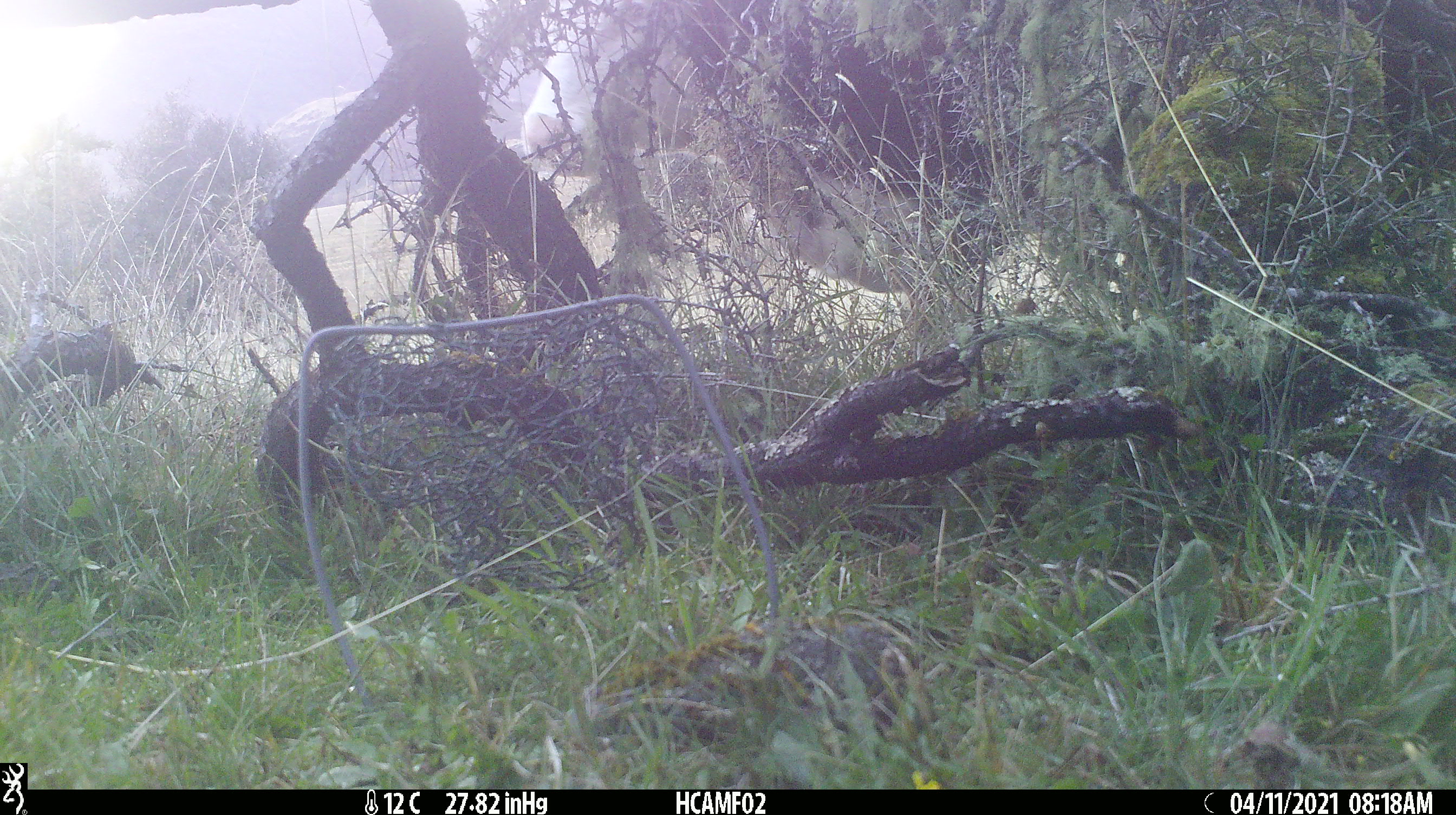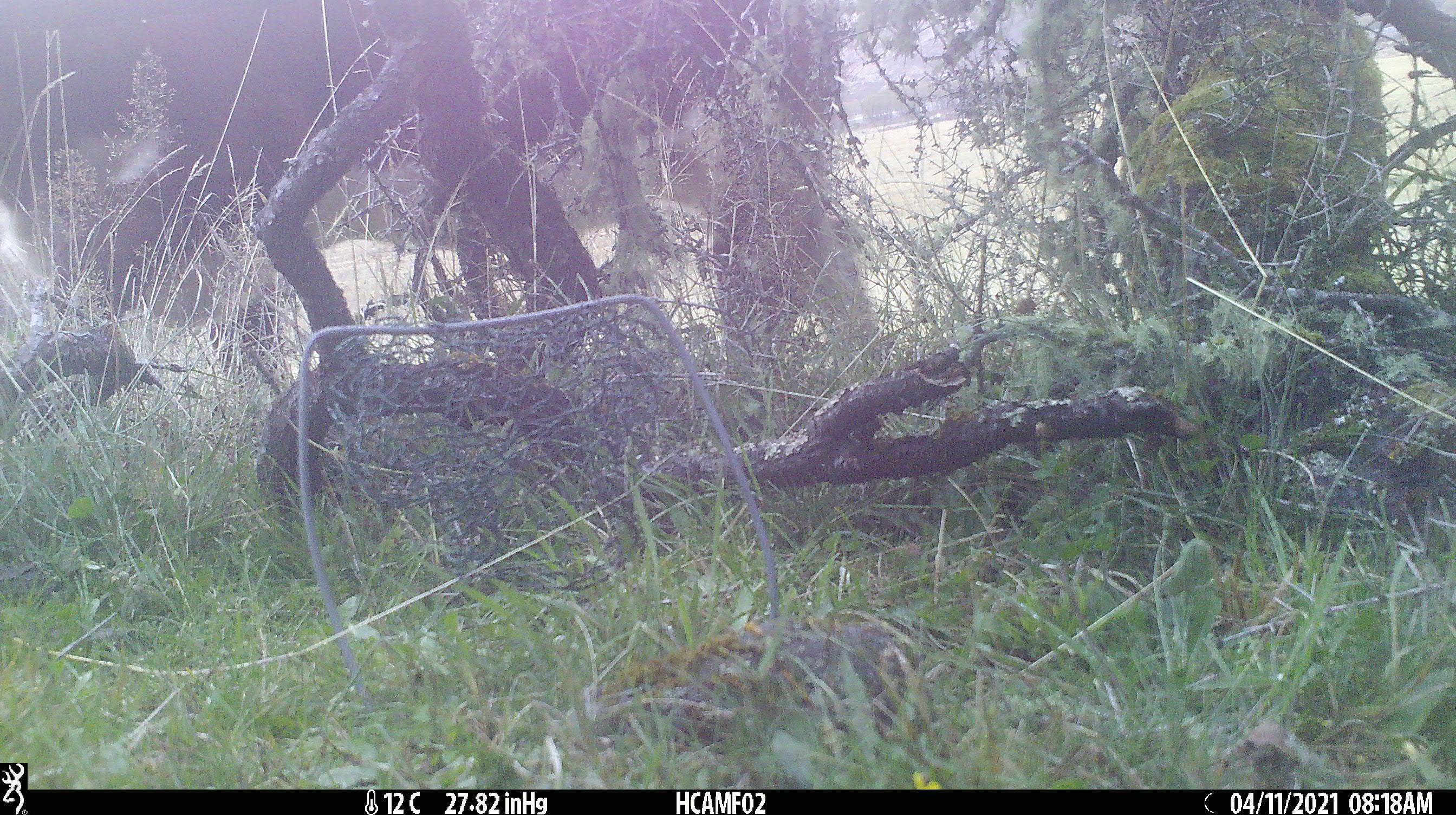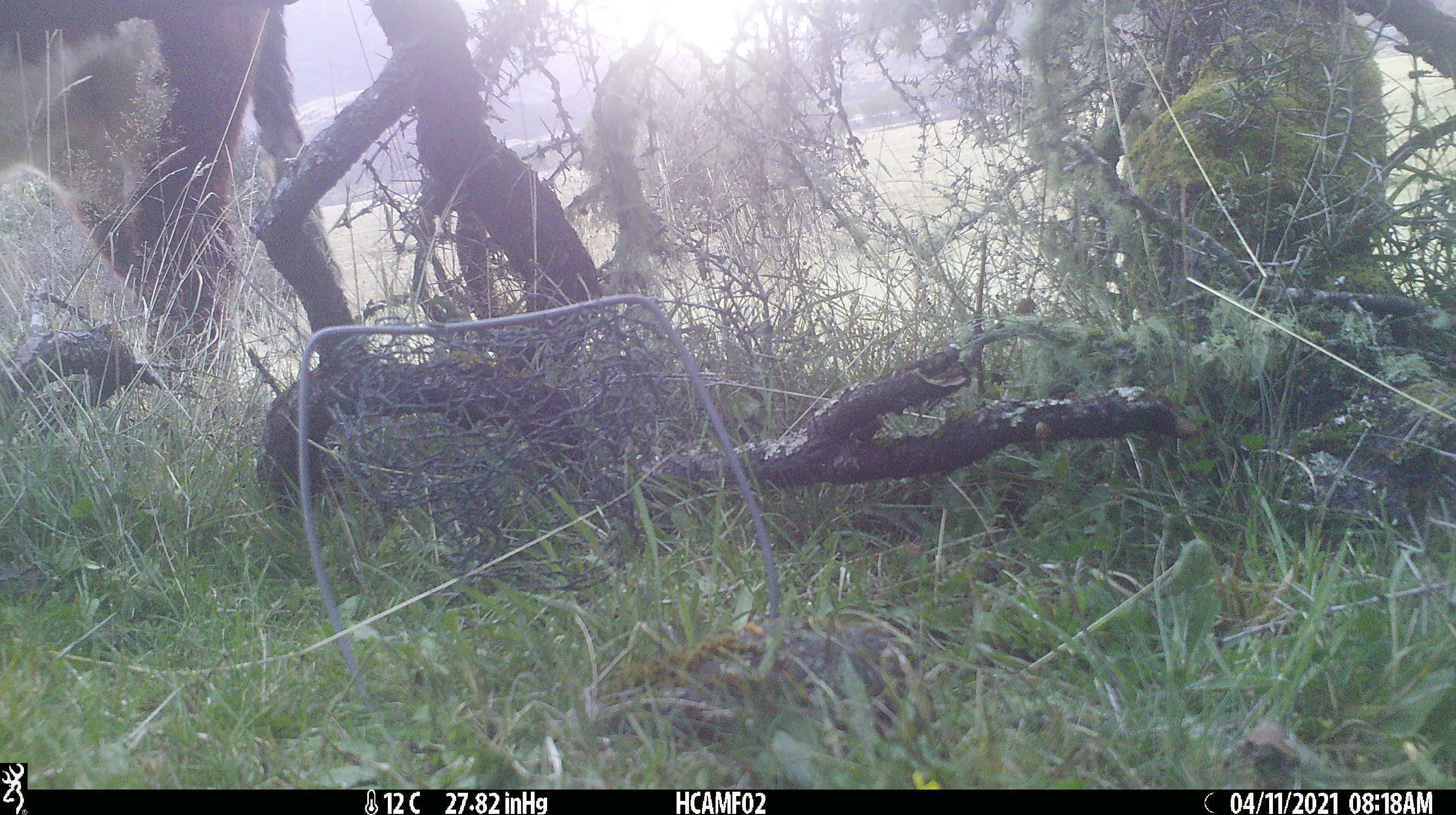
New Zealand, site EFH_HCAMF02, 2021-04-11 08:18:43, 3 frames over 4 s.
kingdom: Animalia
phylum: Chordata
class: Mammalia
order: Artiodactyla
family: Bovidae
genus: Bos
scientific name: Bos taurus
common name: domestic cow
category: cow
Cow (domestic cow) (Bos taurus).